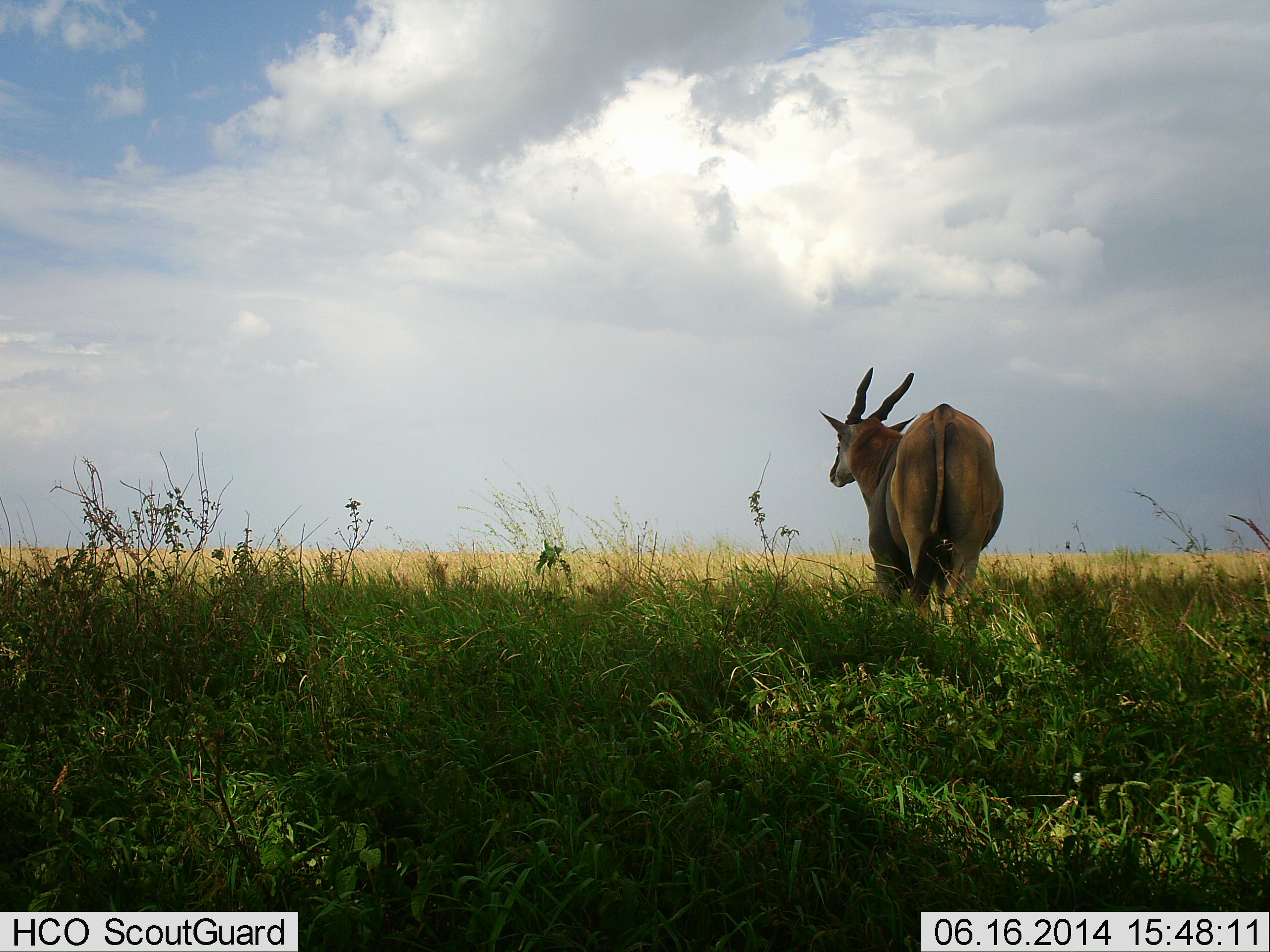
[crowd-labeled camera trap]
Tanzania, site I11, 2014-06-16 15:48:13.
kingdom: Animalia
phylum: Chordata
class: Mammalia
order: Artiodactyla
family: Bovidae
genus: Tragelaphus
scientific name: Tragelaphus oryx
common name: eland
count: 1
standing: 80%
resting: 0%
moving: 20%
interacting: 0%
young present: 0%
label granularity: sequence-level